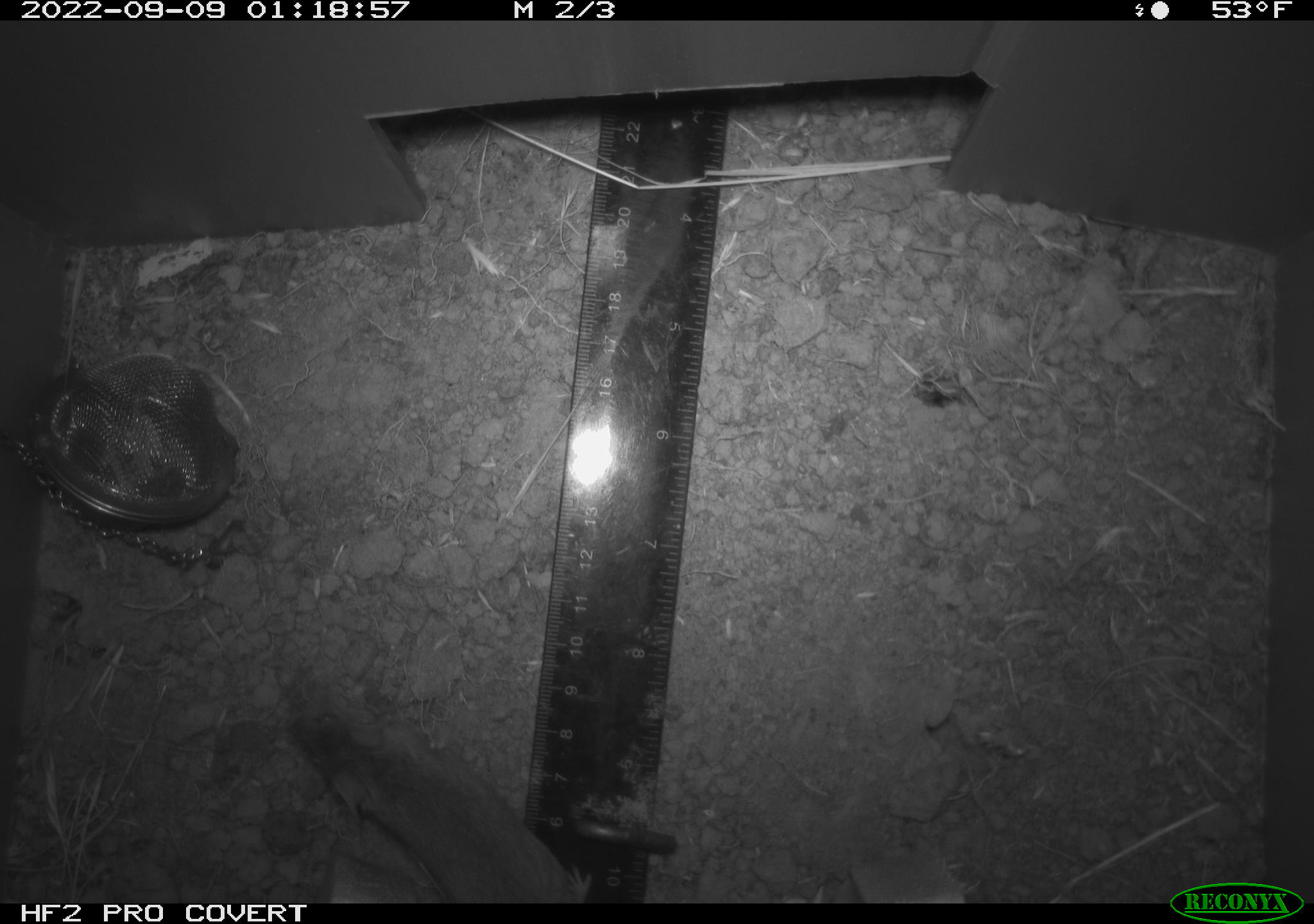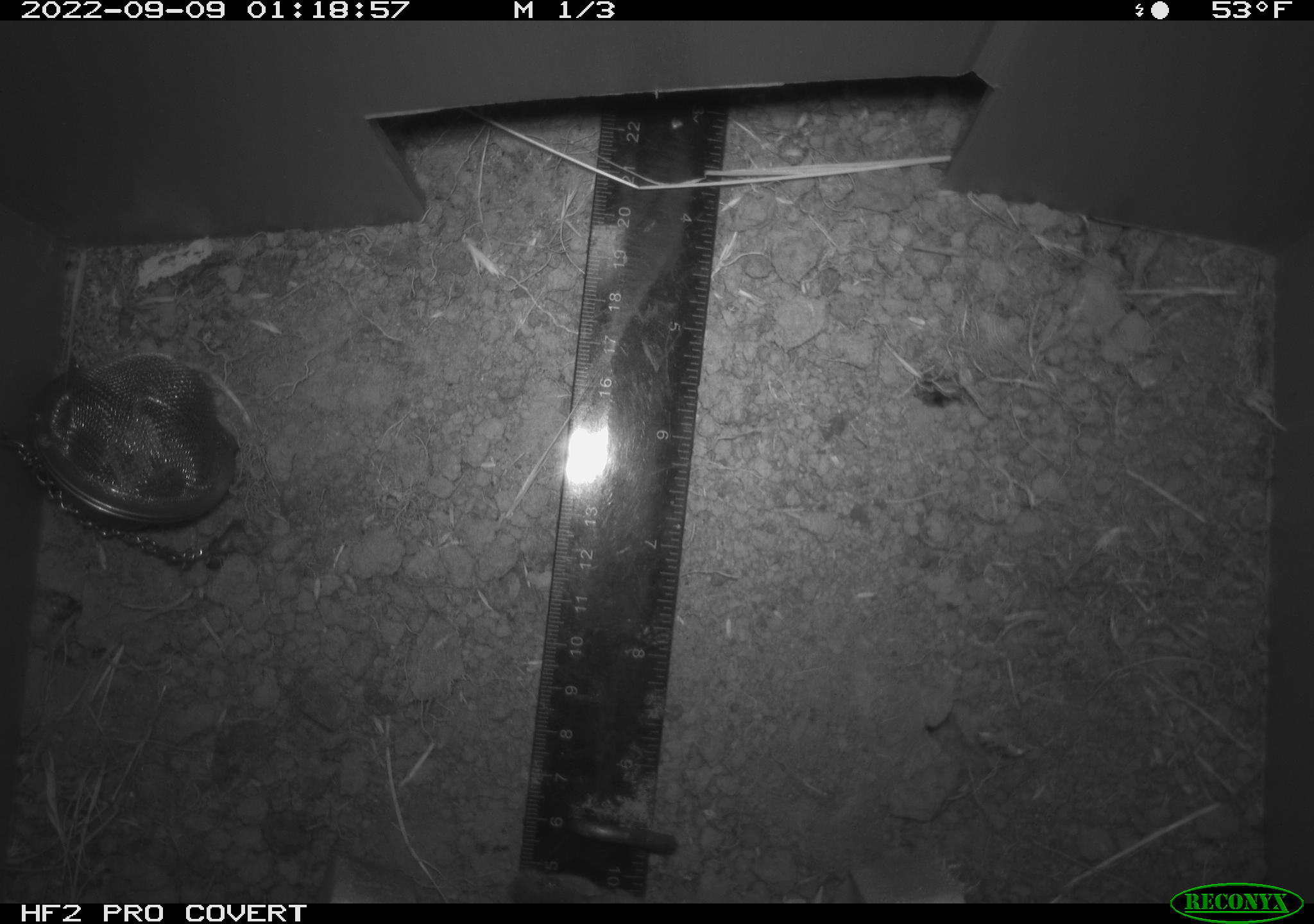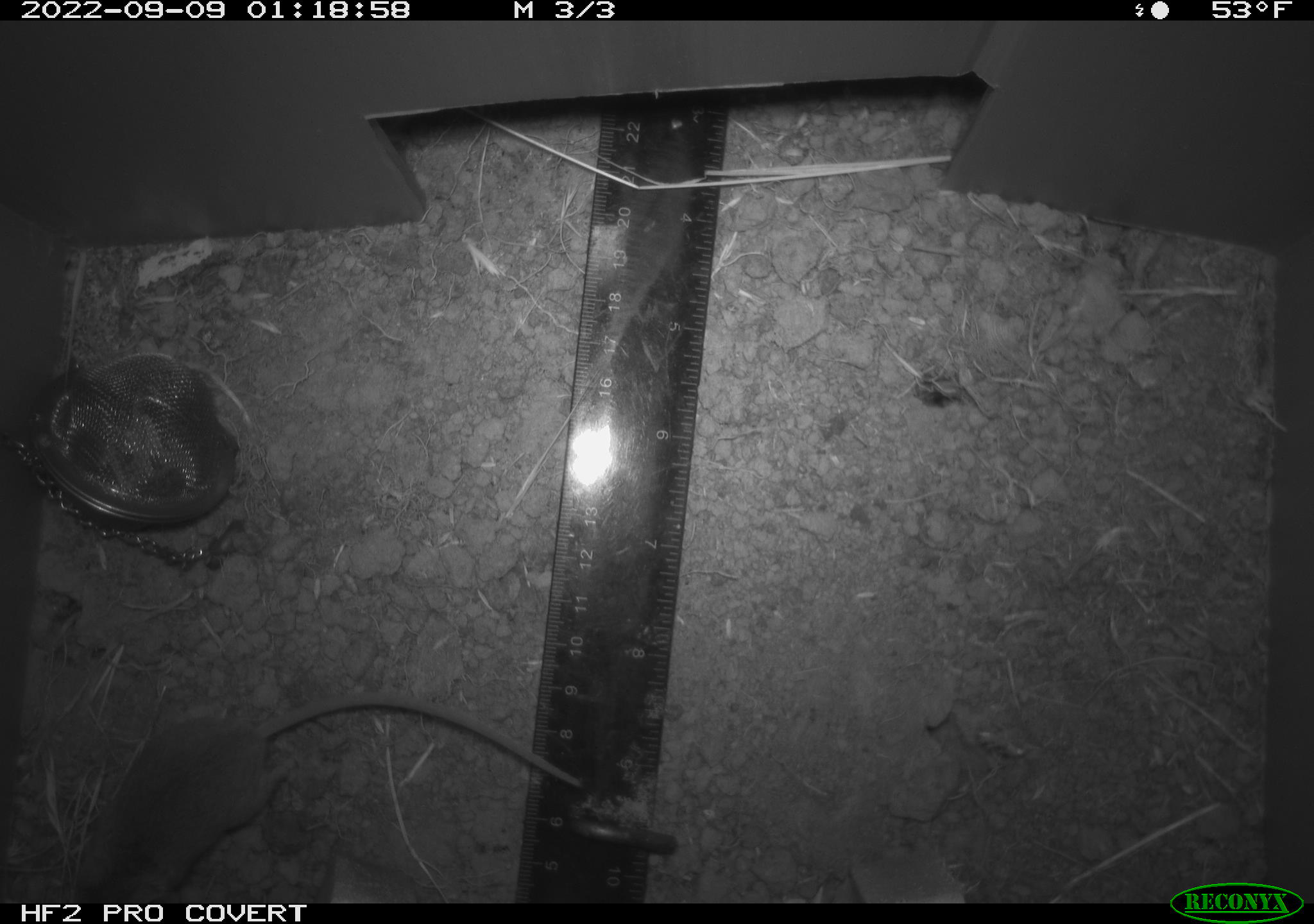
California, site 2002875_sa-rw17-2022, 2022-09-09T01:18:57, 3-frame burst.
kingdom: Animalia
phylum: Chordata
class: Mammalia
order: Rodentia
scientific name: Rodentia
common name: mouse species